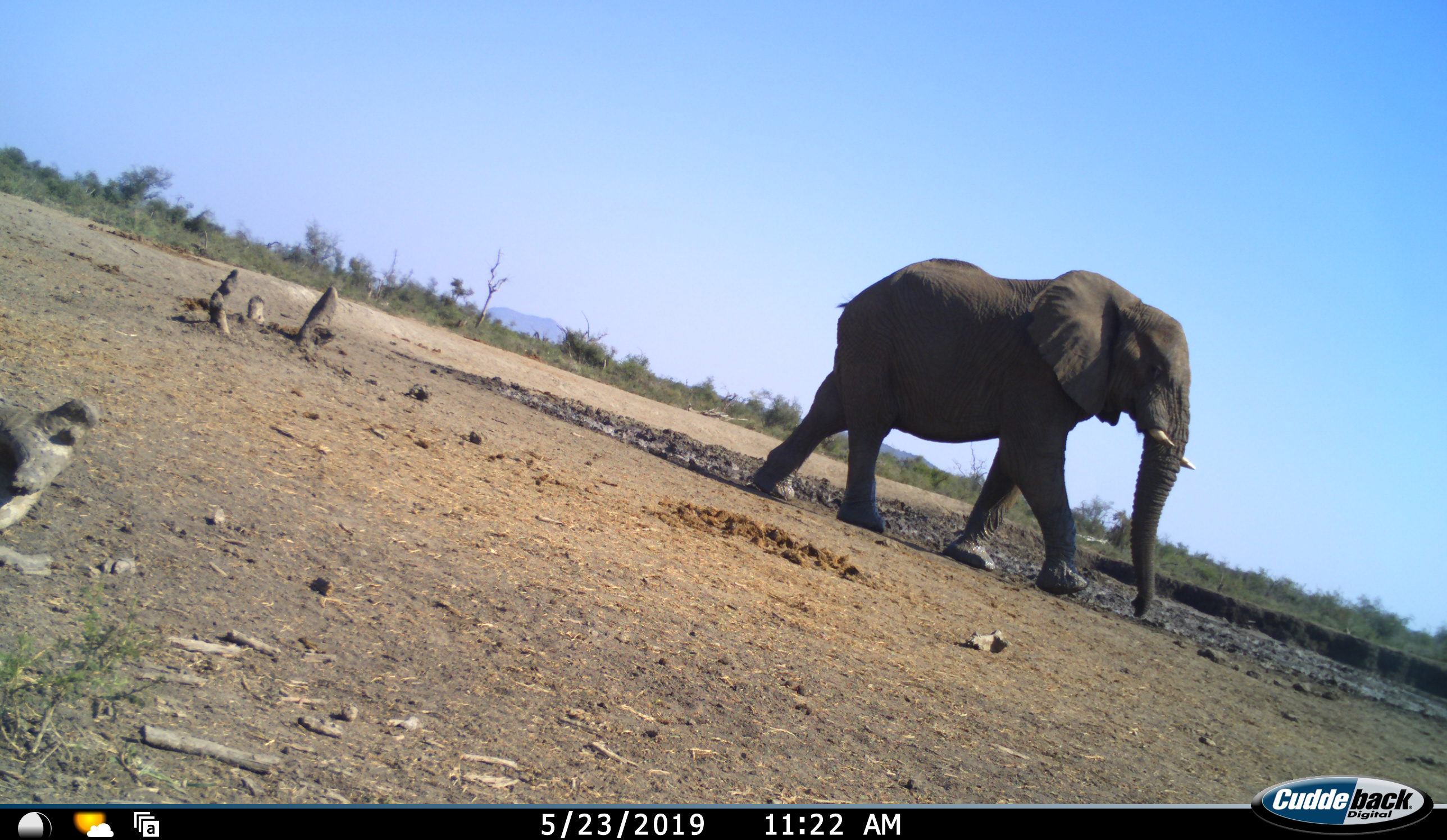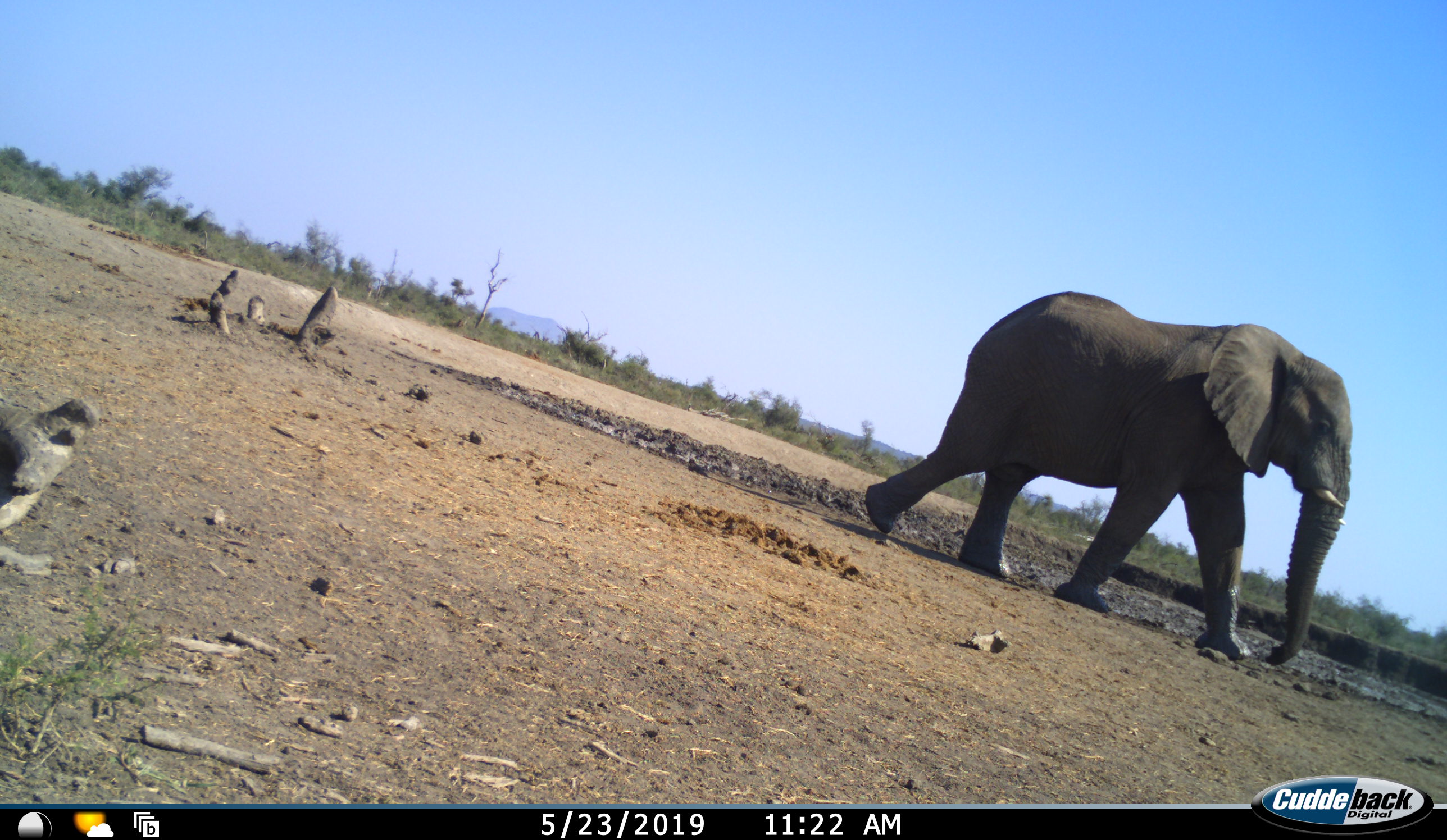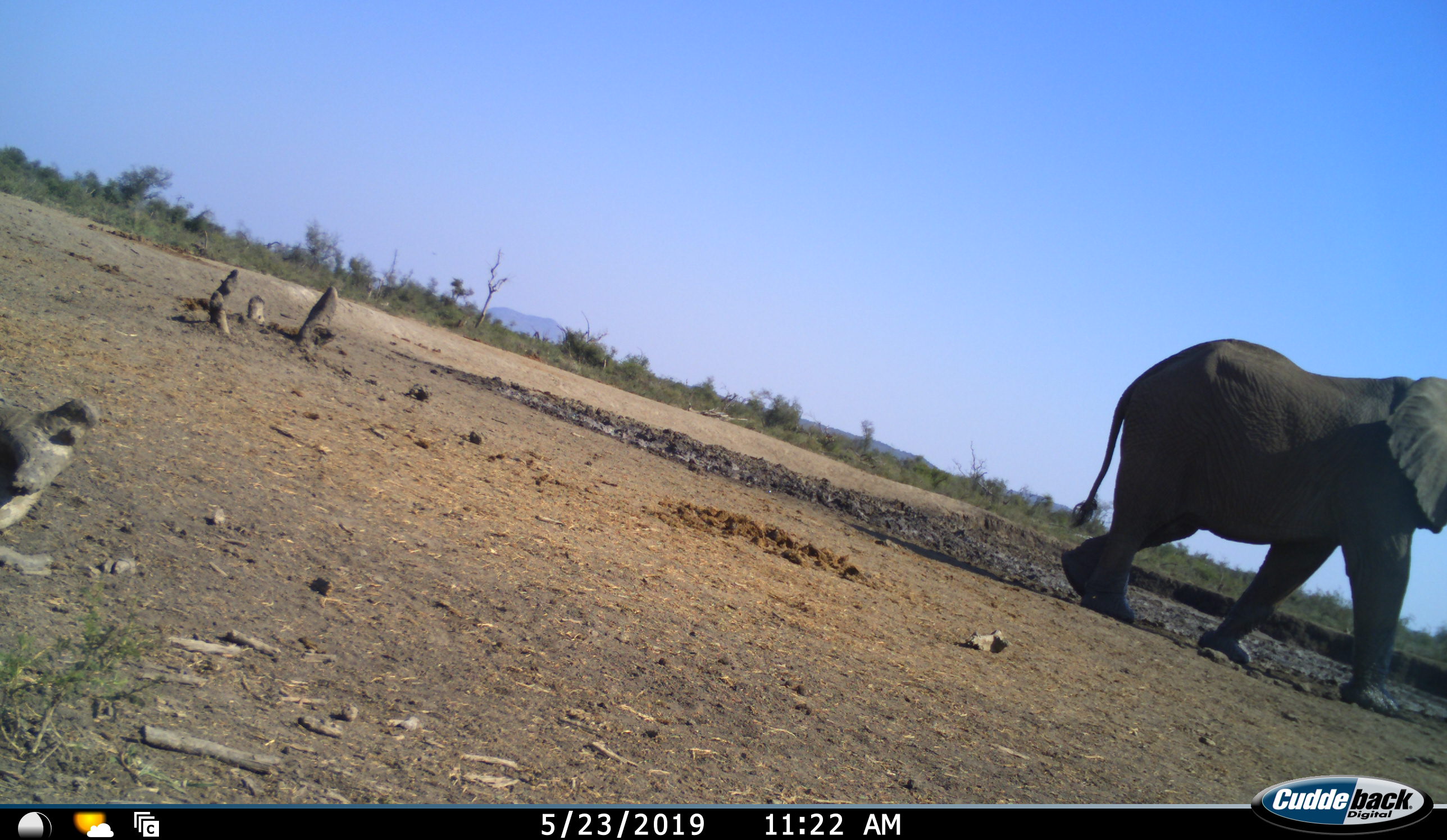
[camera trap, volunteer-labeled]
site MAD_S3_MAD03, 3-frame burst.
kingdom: Animalia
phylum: Chordata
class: Mammalia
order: Proboscidea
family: Elephantidae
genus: Loxodonta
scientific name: Loxodonta africana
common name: african bush elephant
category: elephant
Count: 1.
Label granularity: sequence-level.